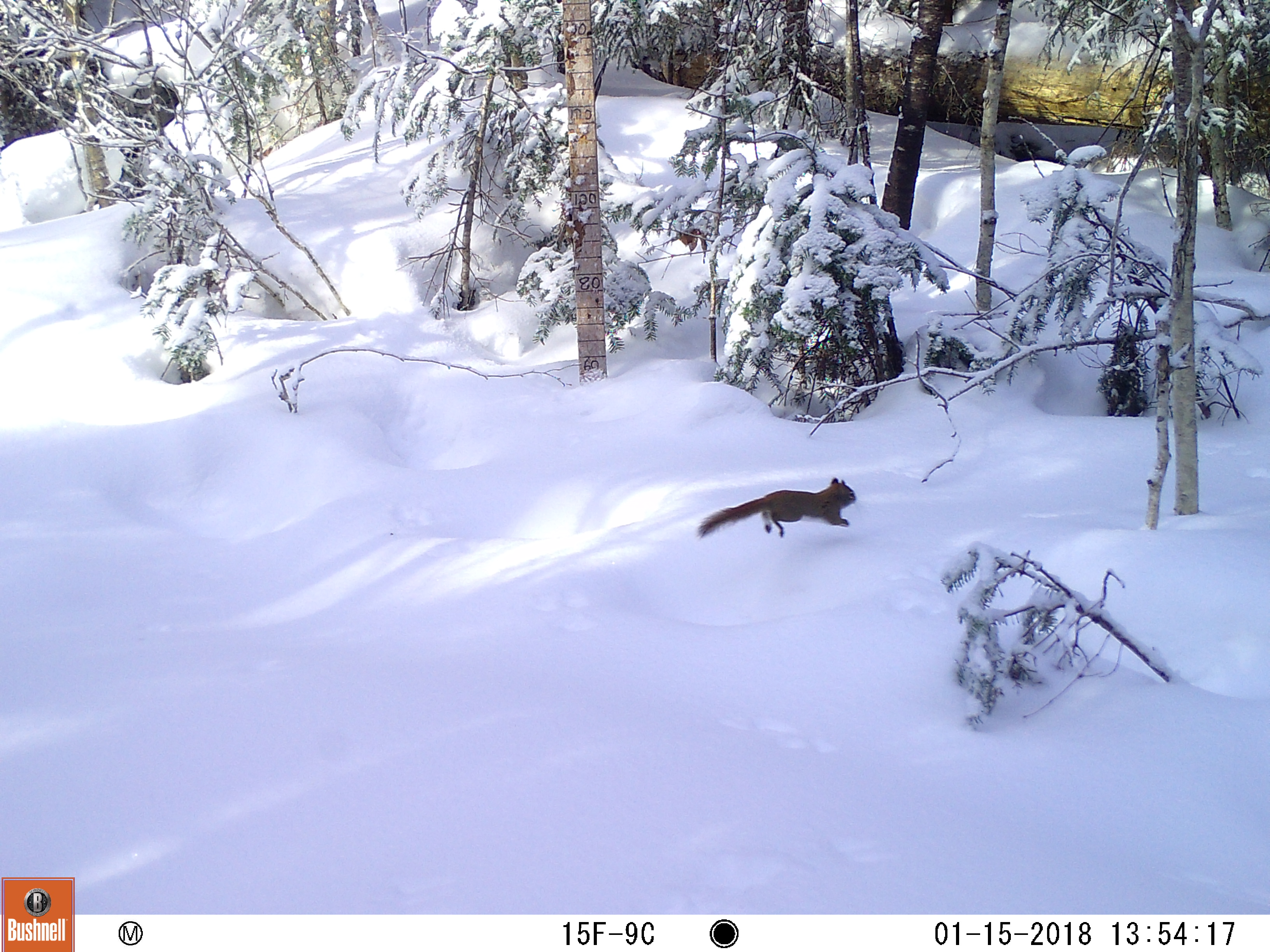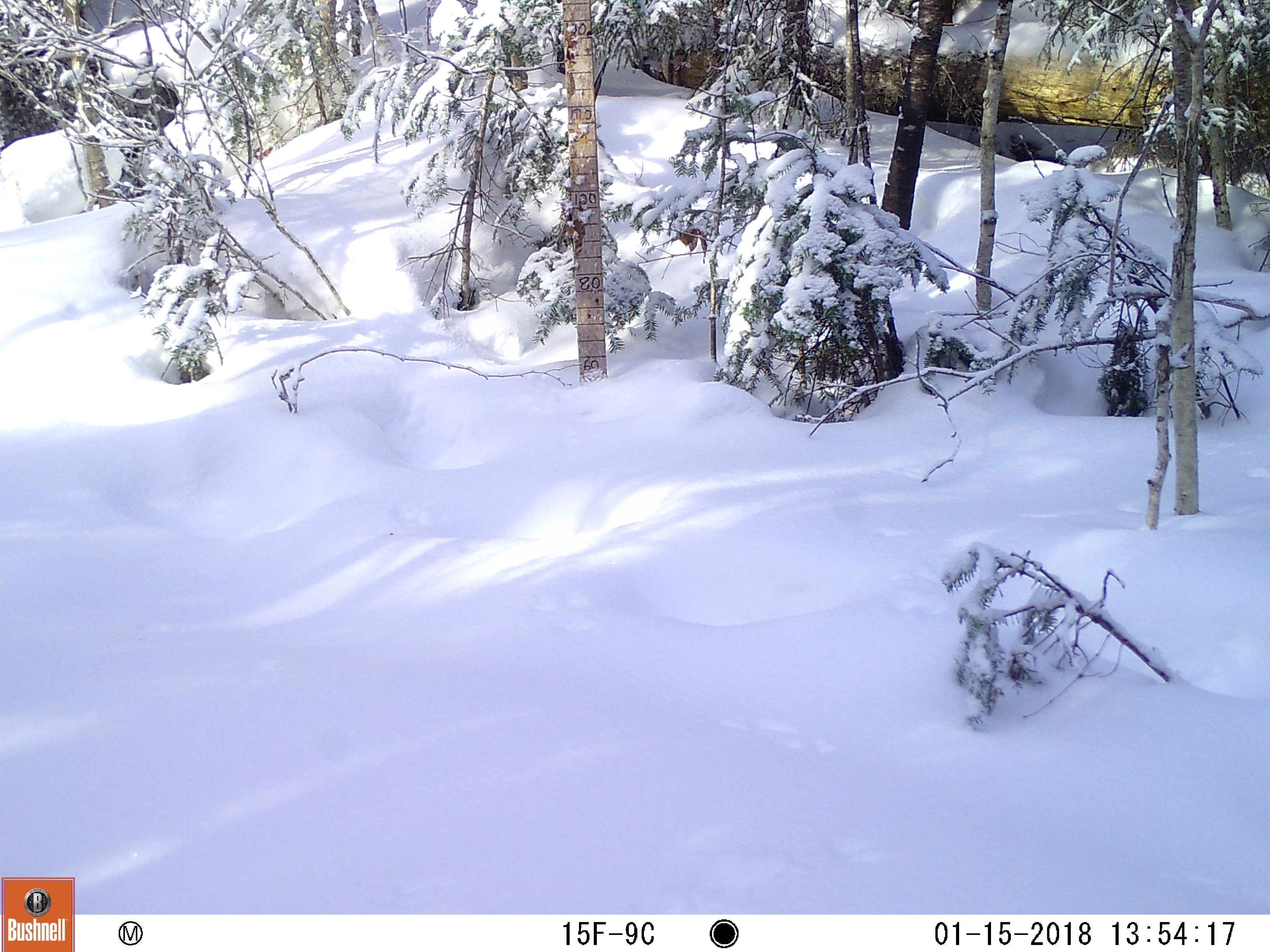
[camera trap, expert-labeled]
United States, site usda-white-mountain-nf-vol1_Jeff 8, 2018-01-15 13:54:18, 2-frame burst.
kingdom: Animalia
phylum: Chordata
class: Mammalia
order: Rodentia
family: Sciuridae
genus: Tamiasciurus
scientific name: Tamiasciurus hudsonicus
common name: red squirrel